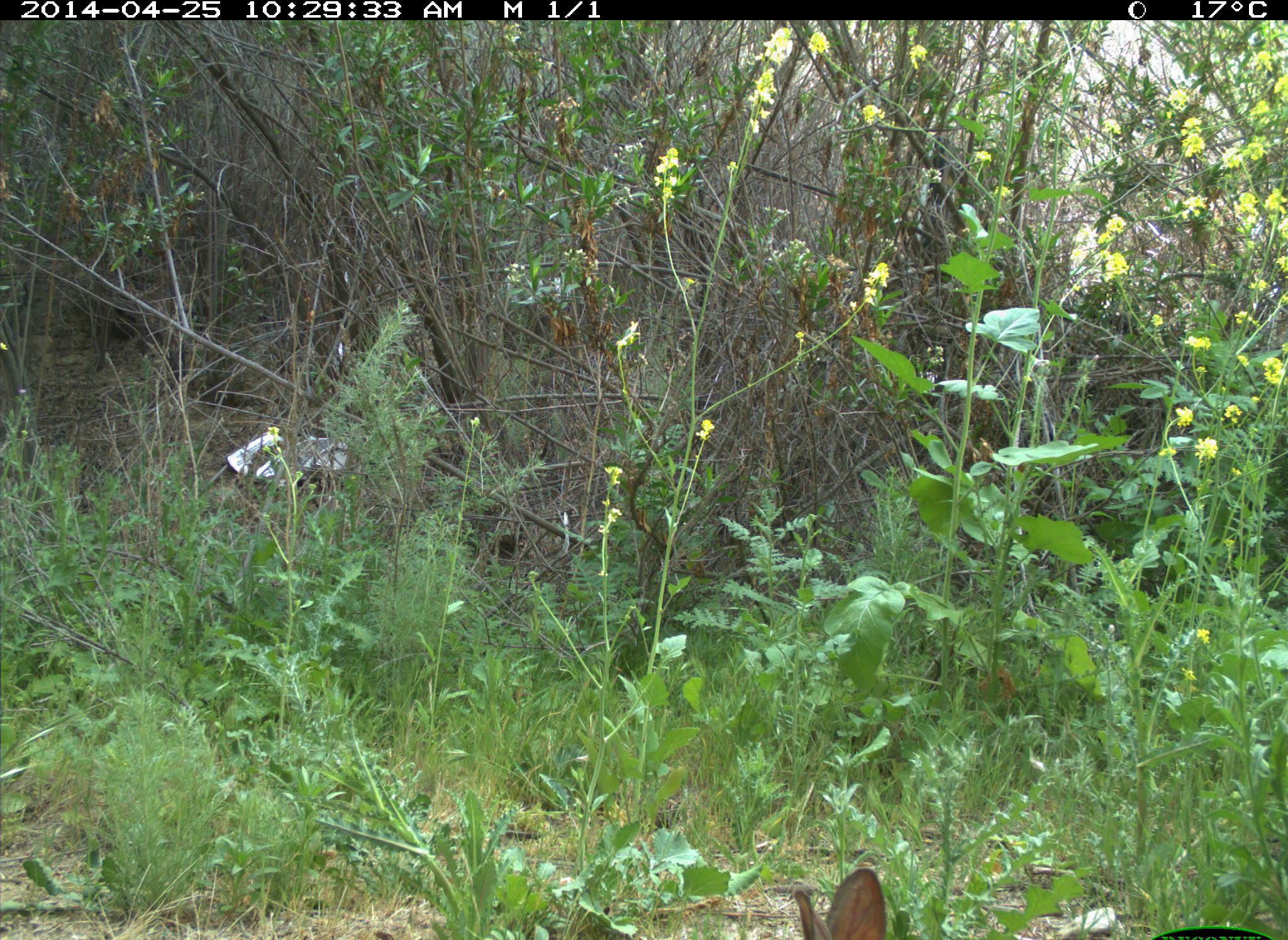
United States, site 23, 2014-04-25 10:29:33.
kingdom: Animalia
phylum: Chordata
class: Mammalia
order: Lagomorpha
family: Leporidae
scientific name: Leporidae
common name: rabbits and hares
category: rabbit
Rabbit (rabbits and hares) (Leporidae).